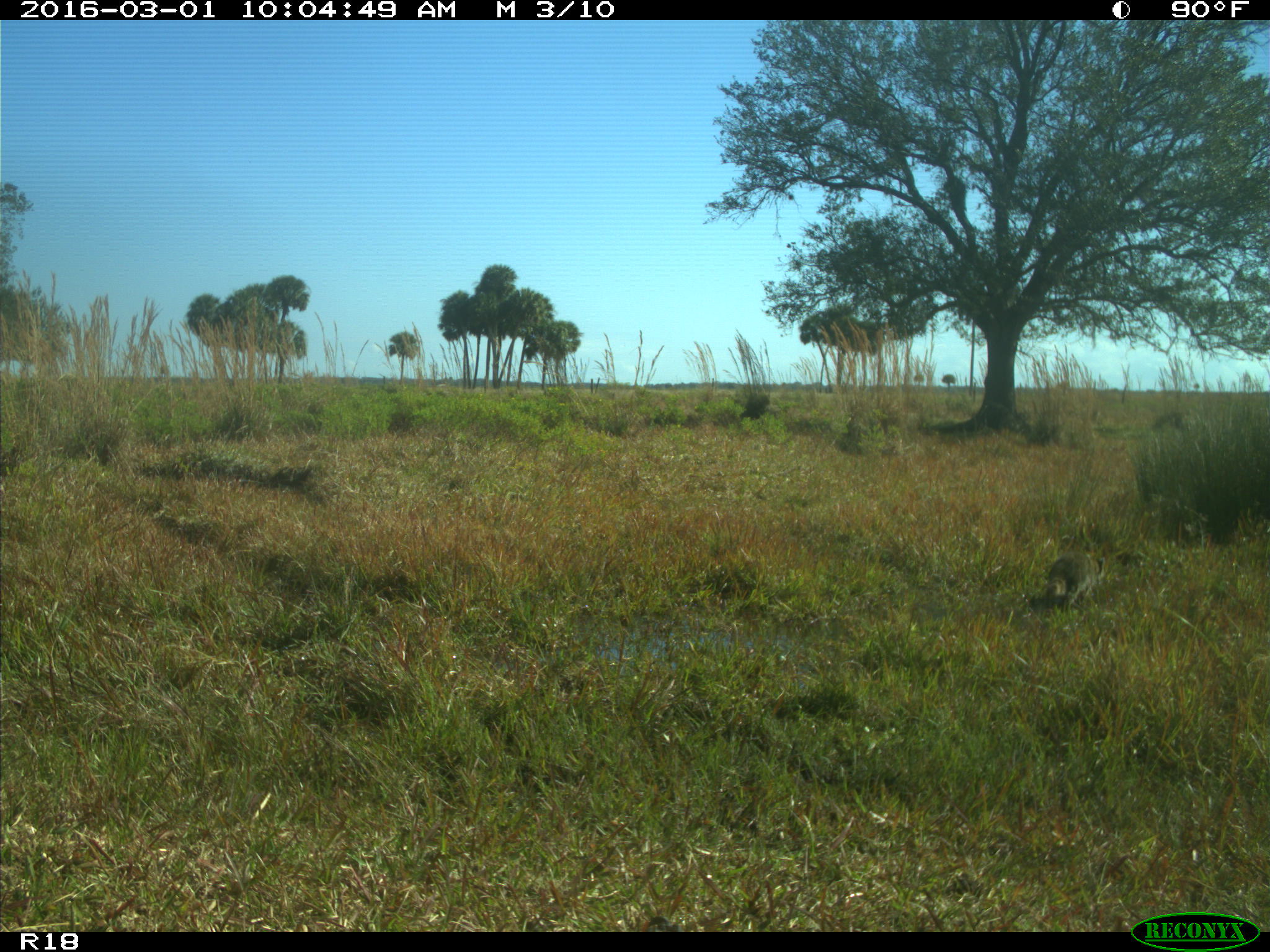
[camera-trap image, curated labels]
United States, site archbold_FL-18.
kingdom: Animalia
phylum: Chordata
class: Mammalia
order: Carnivora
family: Procyonidae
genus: Procyon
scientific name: Procyon lotor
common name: common raccoon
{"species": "Procyon lotor (common raccoon)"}